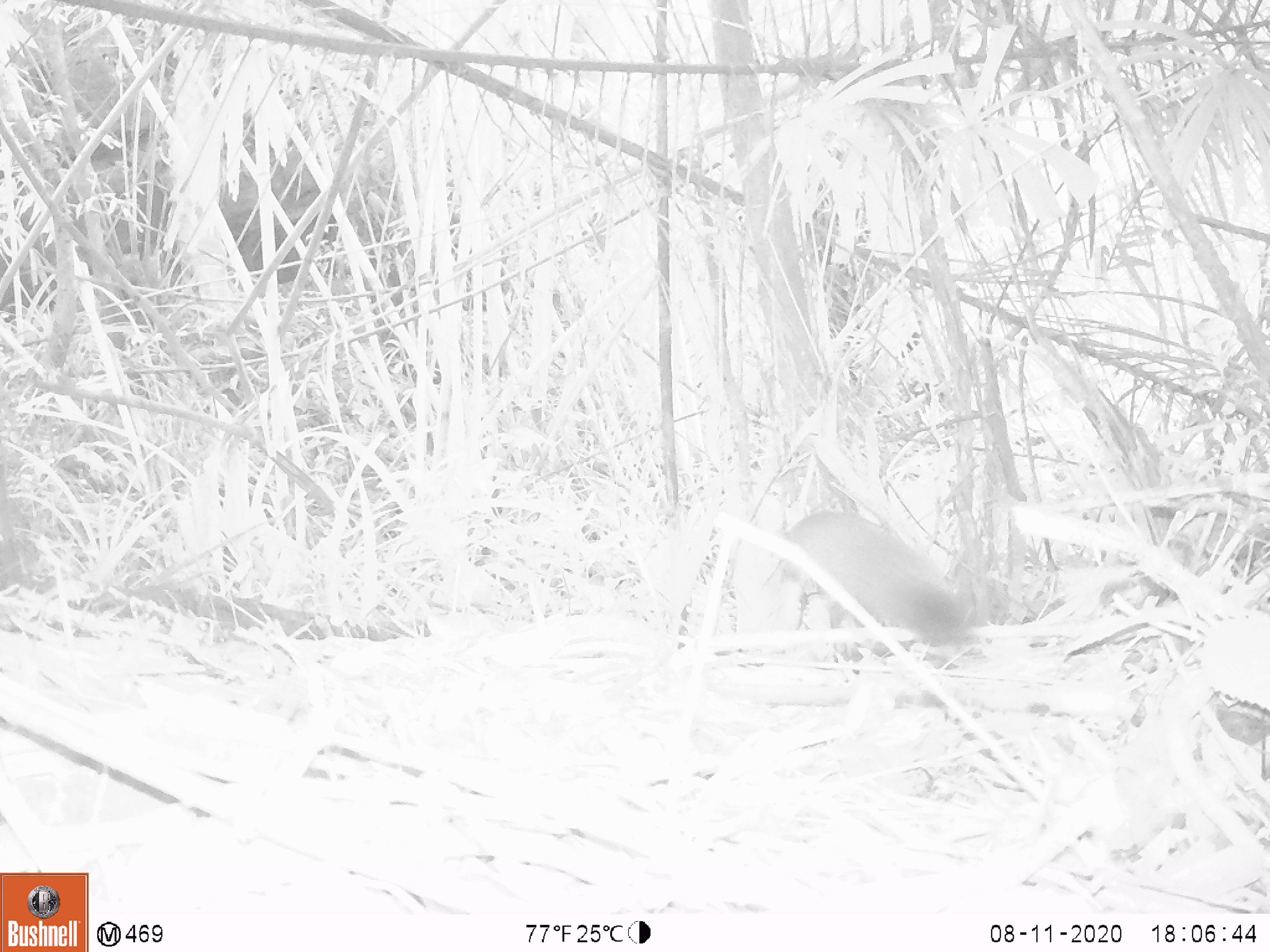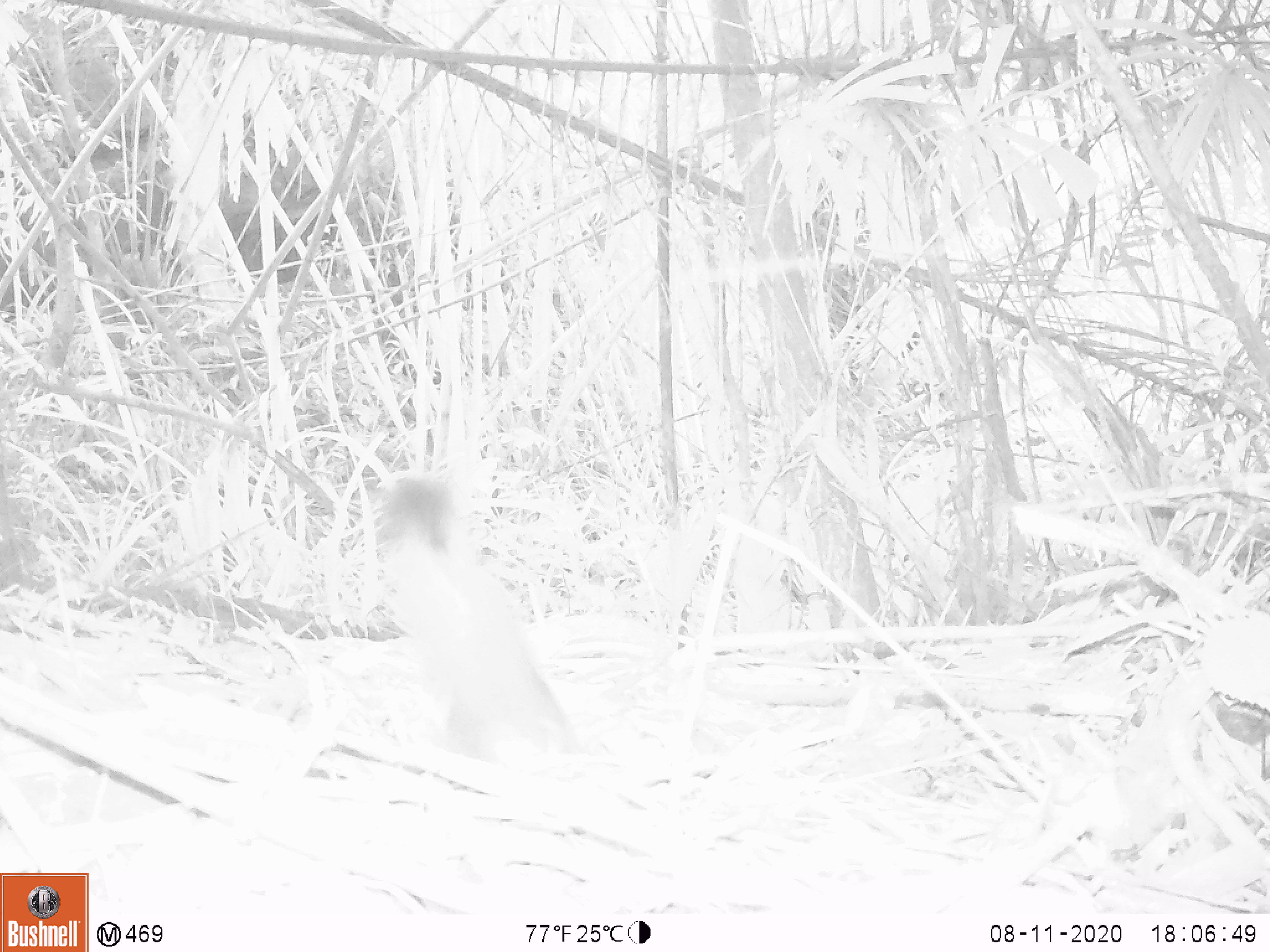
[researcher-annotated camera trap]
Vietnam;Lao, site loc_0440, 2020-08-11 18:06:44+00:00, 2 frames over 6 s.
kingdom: Animalia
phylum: Chordata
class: Mammalia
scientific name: Mammalia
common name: mammal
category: unidentified small mammal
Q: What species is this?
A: Unidentified small mammal (mammal) (Mammalia).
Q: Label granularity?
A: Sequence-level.